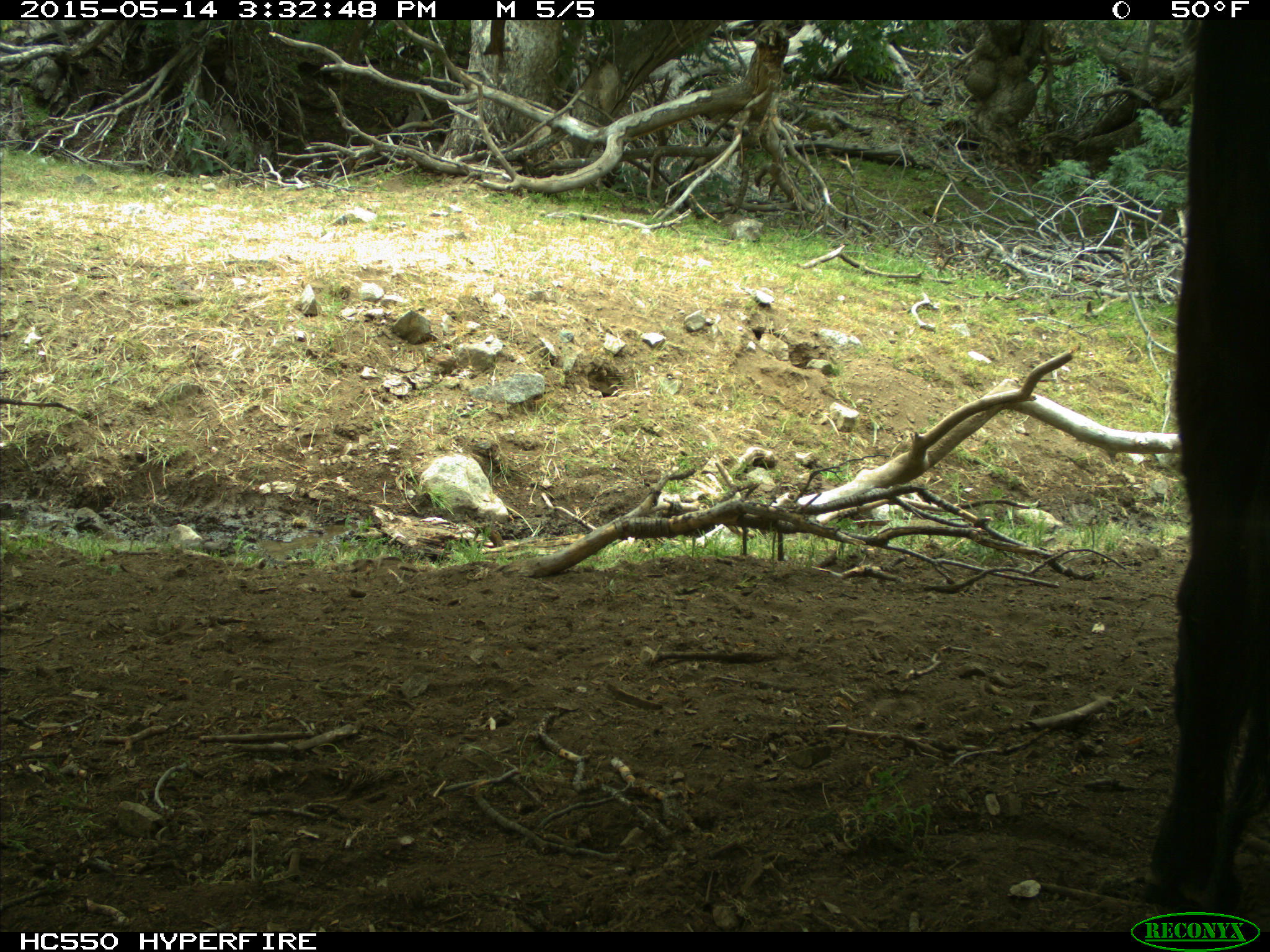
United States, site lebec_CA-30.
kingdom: Animalia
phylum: Chordata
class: Mammalia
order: Artiodactyla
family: Bovidae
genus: Bos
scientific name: Bos taurus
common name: domestic cow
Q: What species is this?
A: Bos taurus (domestic cow).